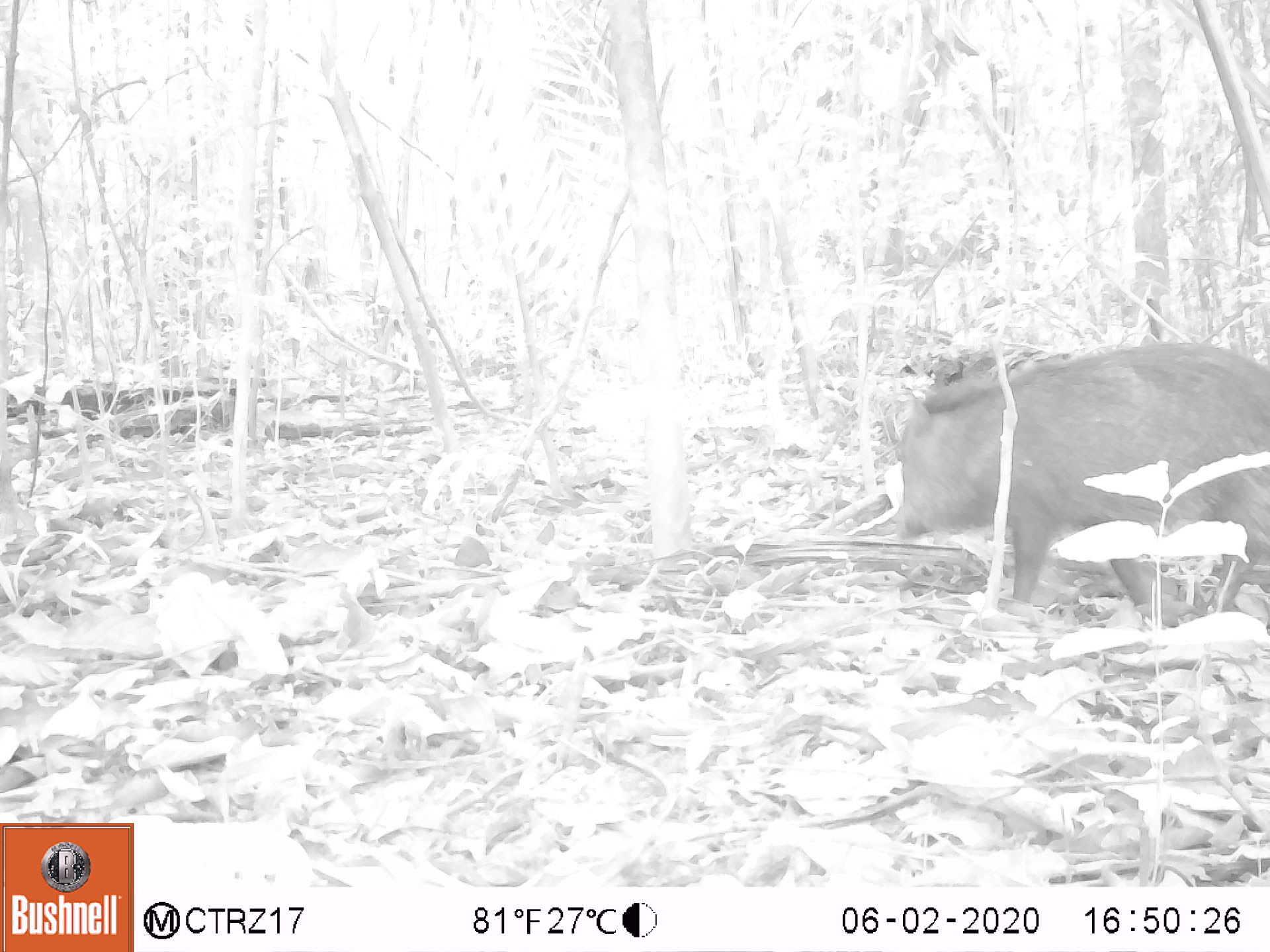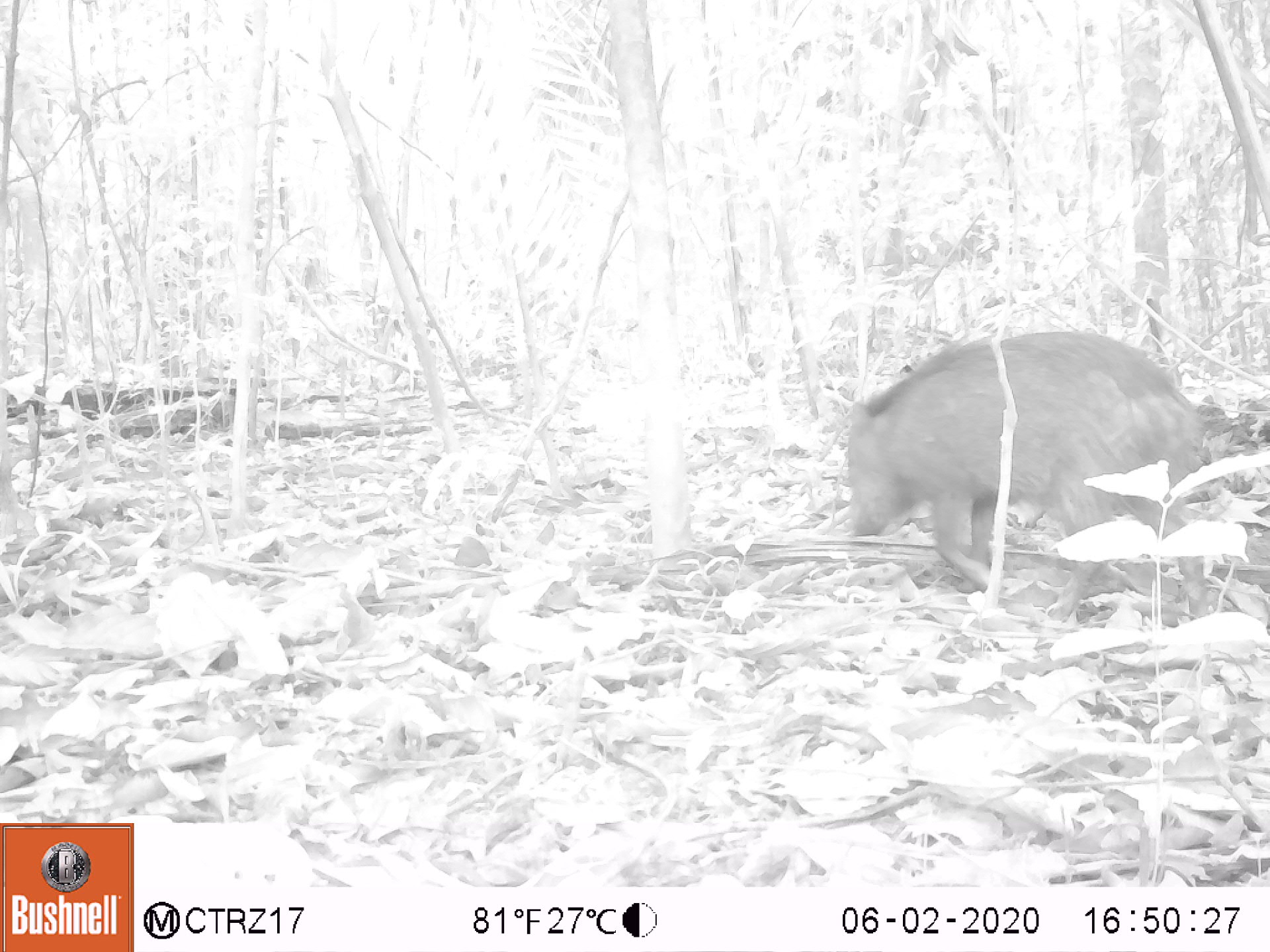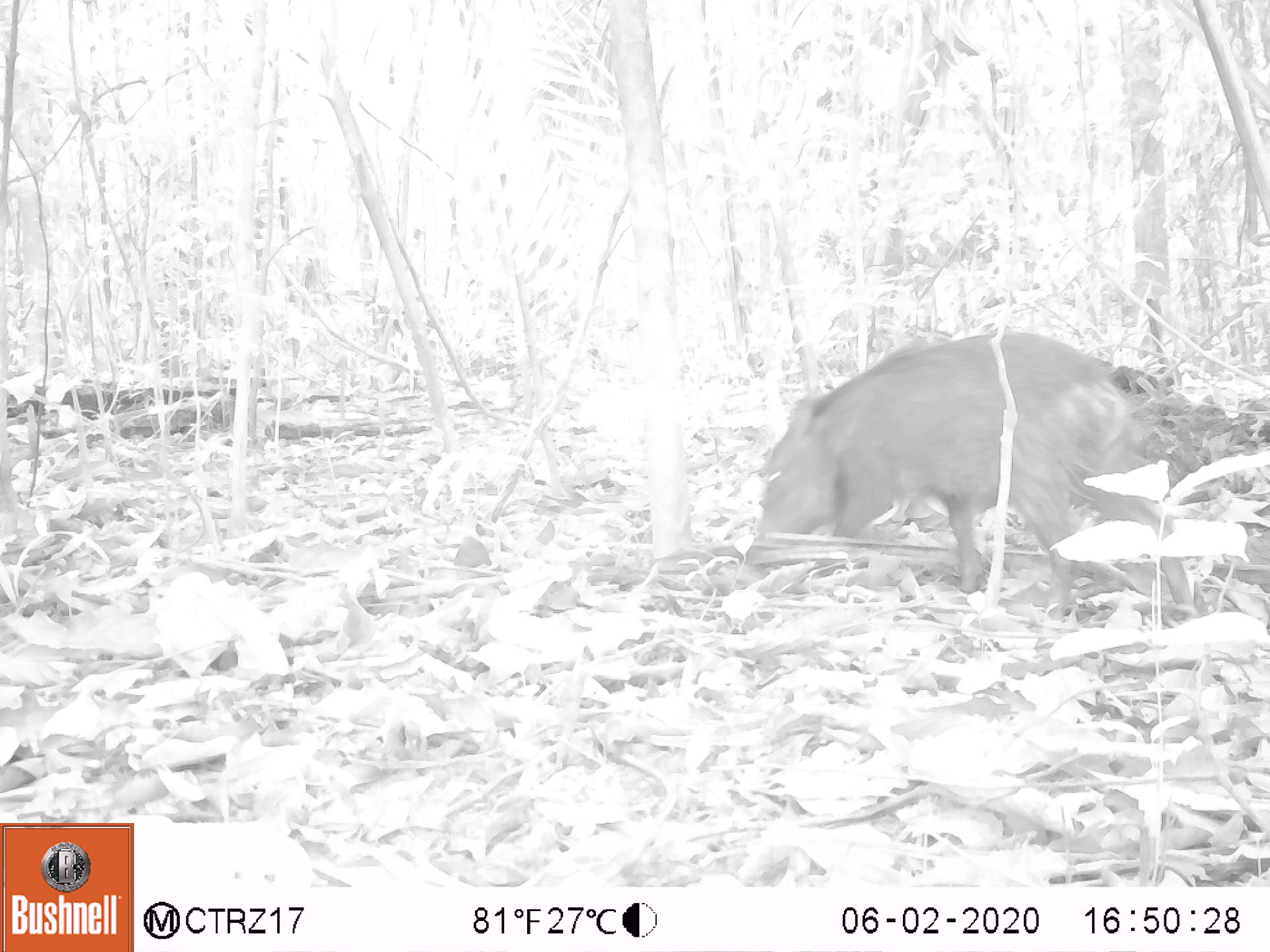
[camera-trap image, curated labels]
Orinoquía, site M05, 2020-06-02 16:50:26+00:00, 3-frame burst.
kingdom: Animalia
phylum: Chordata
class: Mammalia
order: Artiodactyla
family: Tayassuidae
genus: Pecari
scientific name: Pecari tajacu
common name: collared peccary